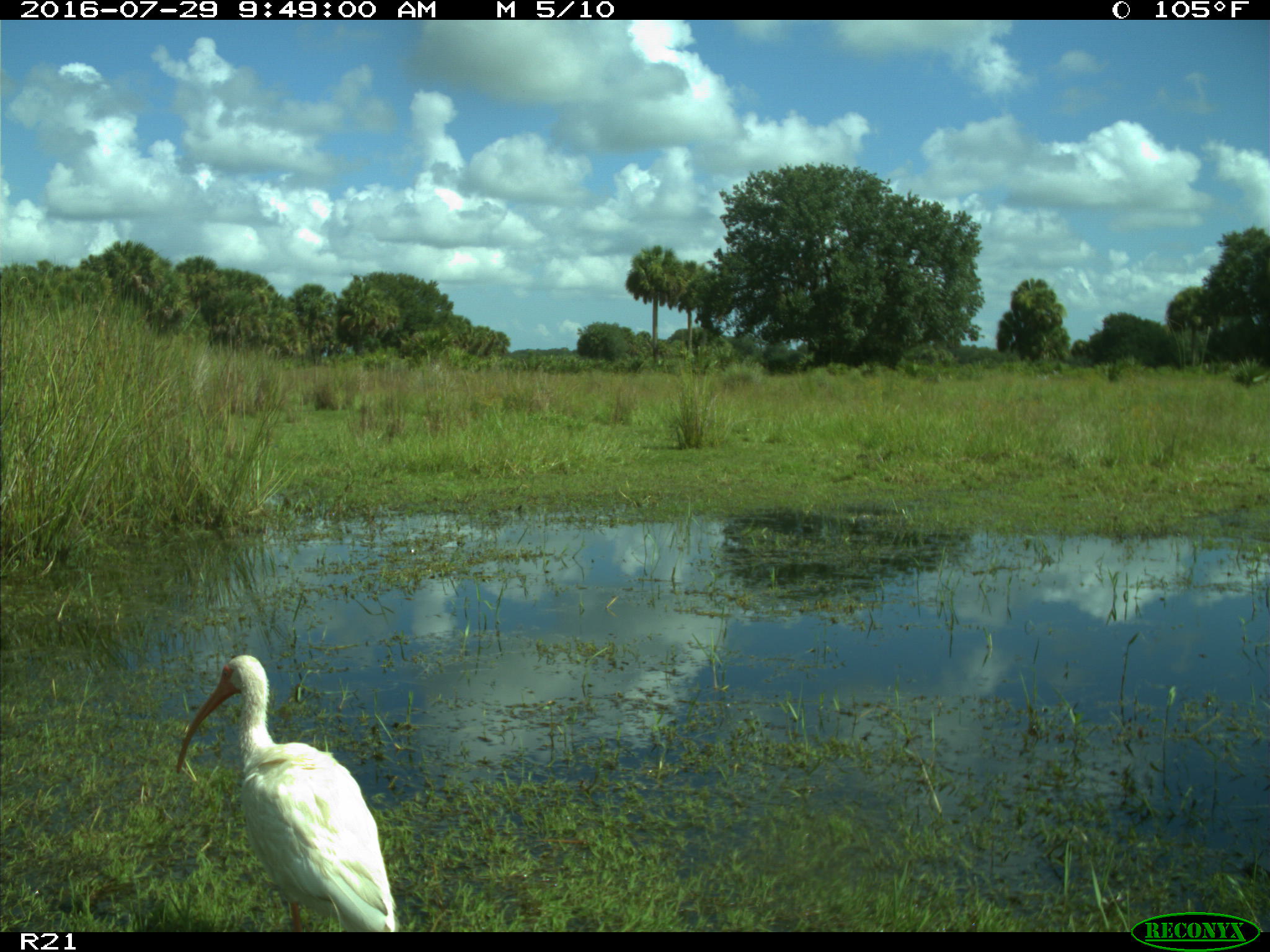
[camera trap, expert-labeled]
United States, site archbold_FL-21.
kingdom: Animalia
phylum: Chordata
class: Aves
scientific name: Aves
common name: birds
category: unidentified bird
Unidentified bird (birds) (Aves).